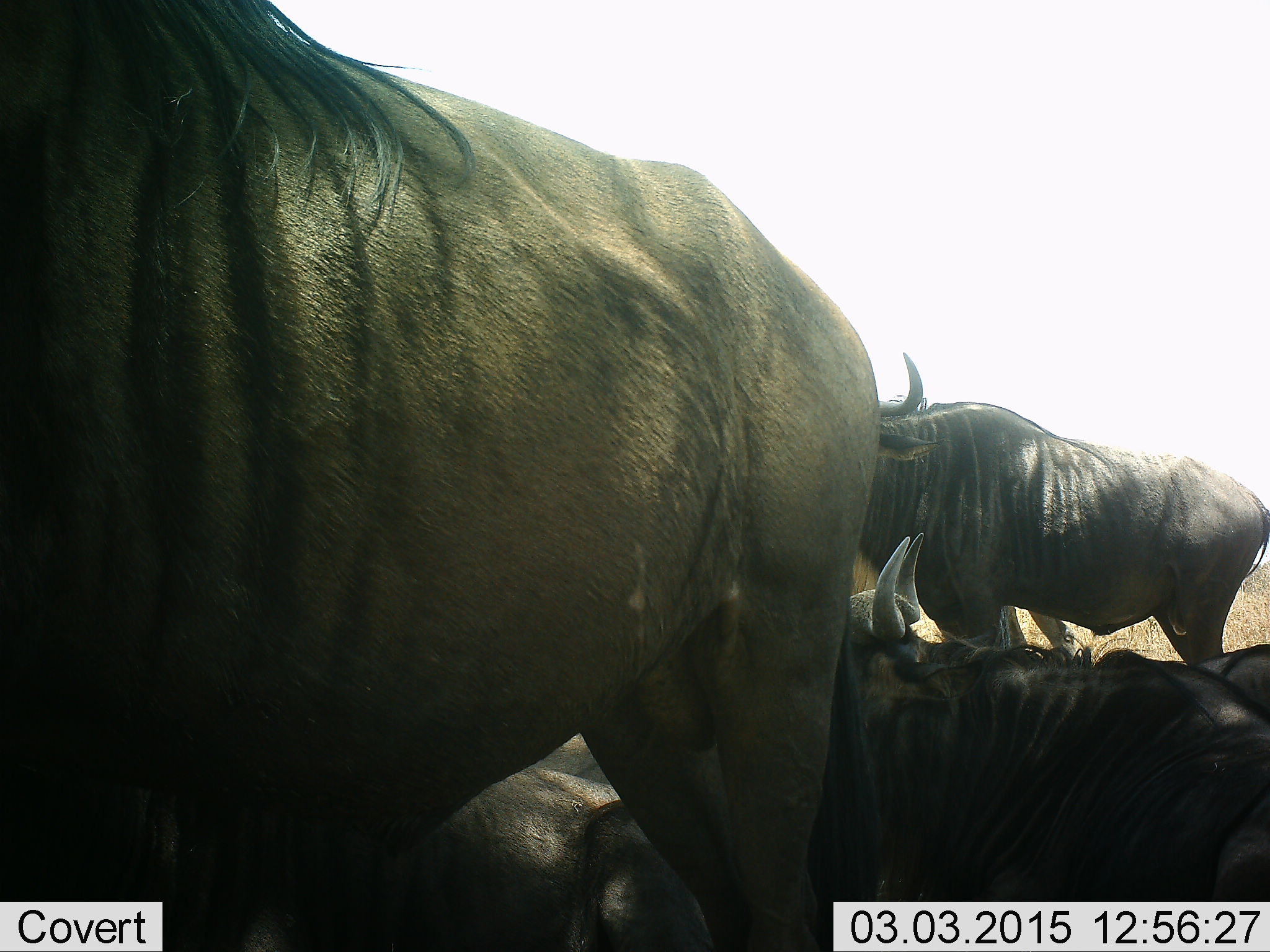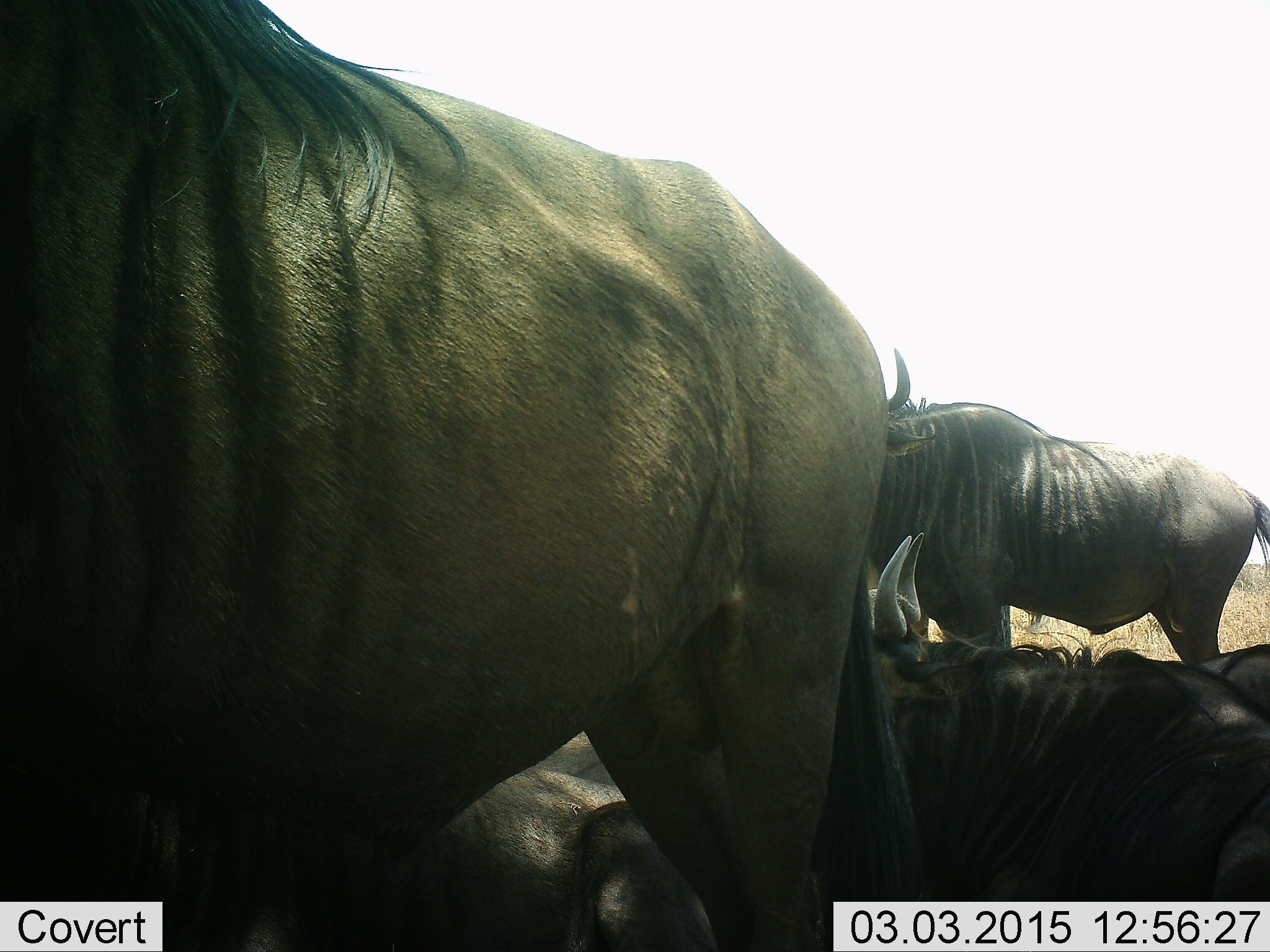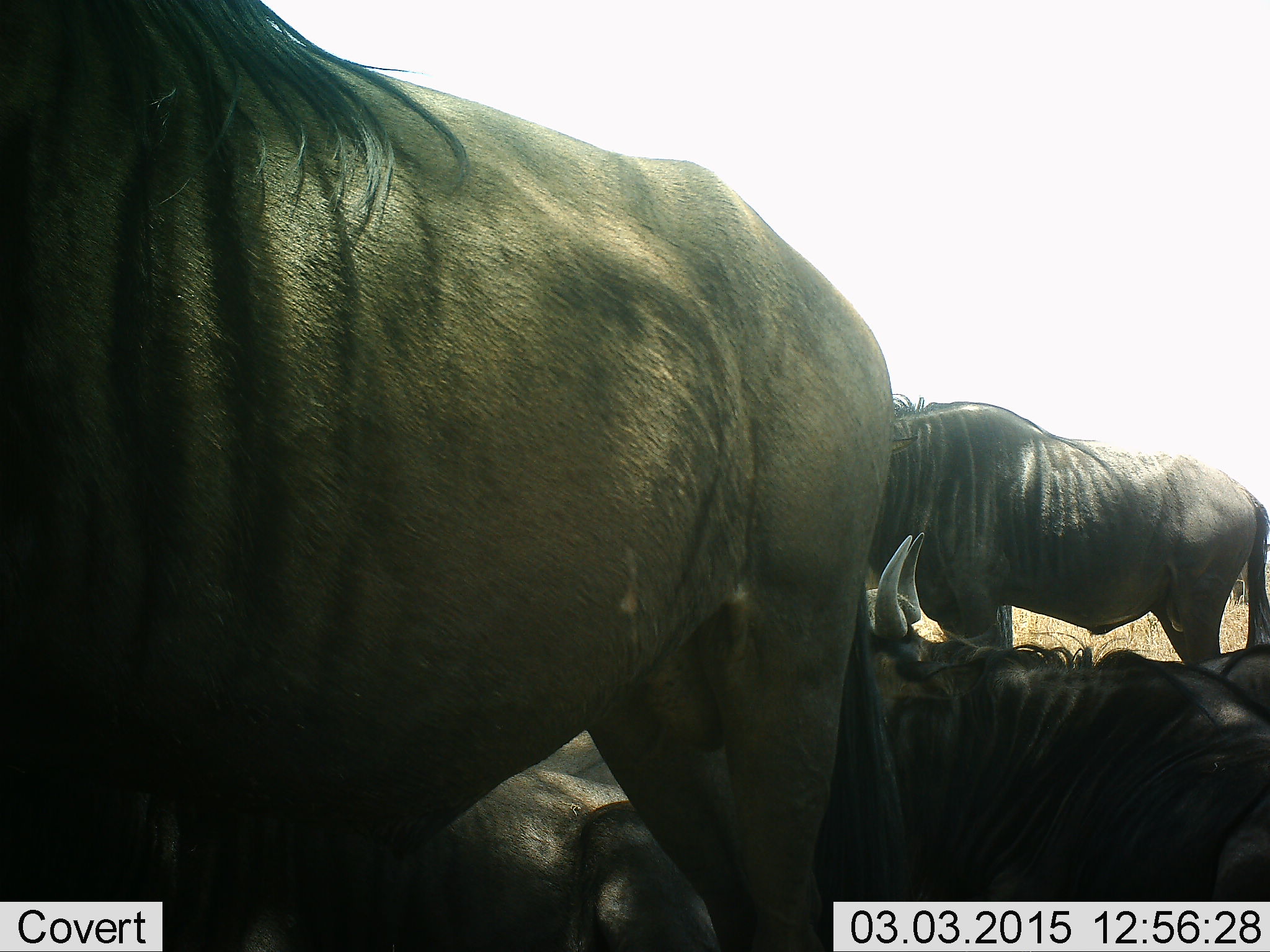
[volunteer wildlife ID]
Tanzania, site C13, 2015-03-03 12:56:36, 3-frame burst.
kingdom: Animalia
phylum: Chordata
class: Mammalia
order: Artiodactyla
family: Bovidae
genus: Connochaetes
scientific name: Connochaetes taurinus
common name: blue wildebeest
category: wildebeest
Wildebeest (blue wildebeest) (Connochaetes taurinus), count 4. Behavior (volunteer vote fractions): standing 60%, resting 90%, moving 20%, interacting 10%. Young present (vote fraction): 0%. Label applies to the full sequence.